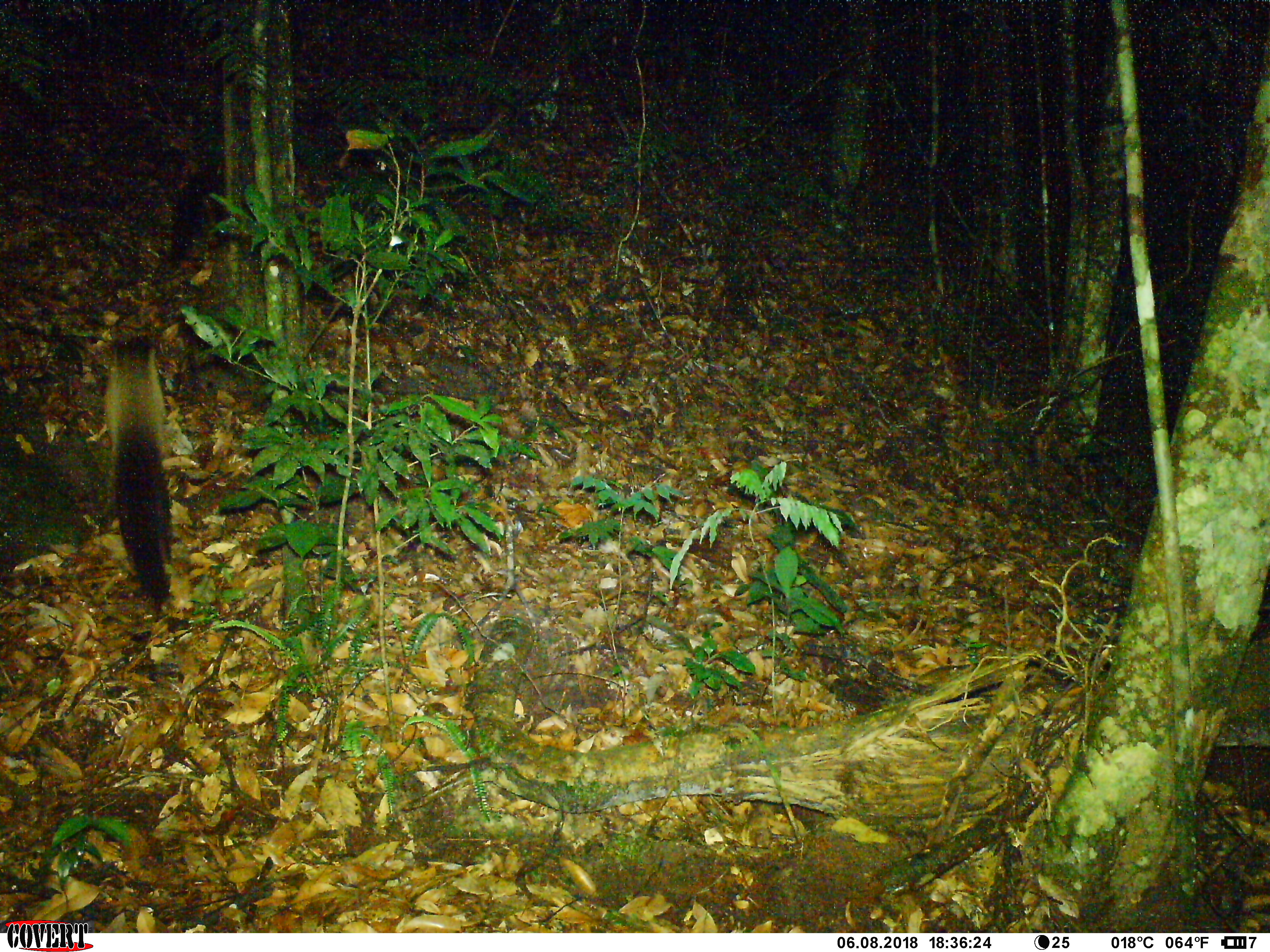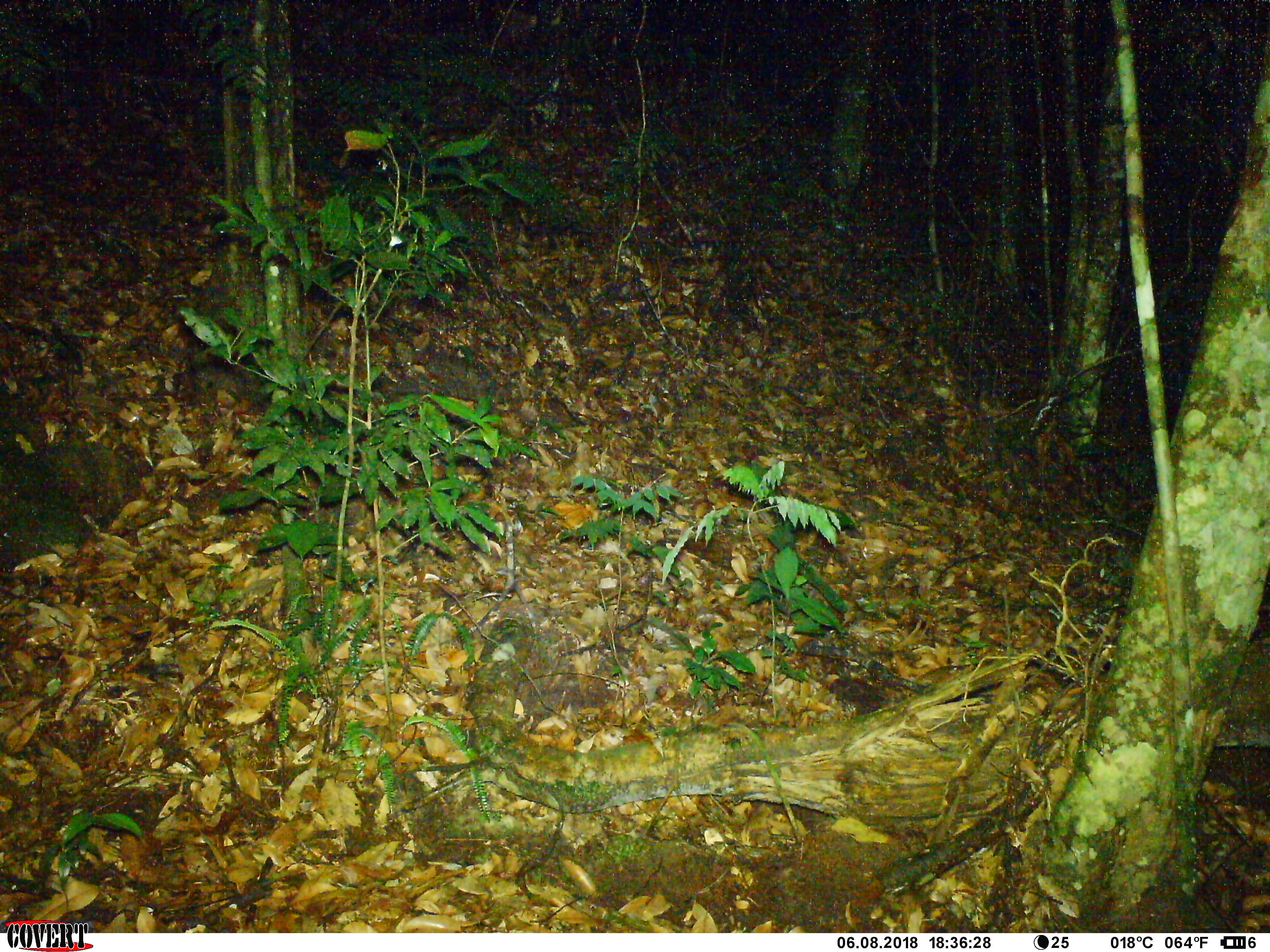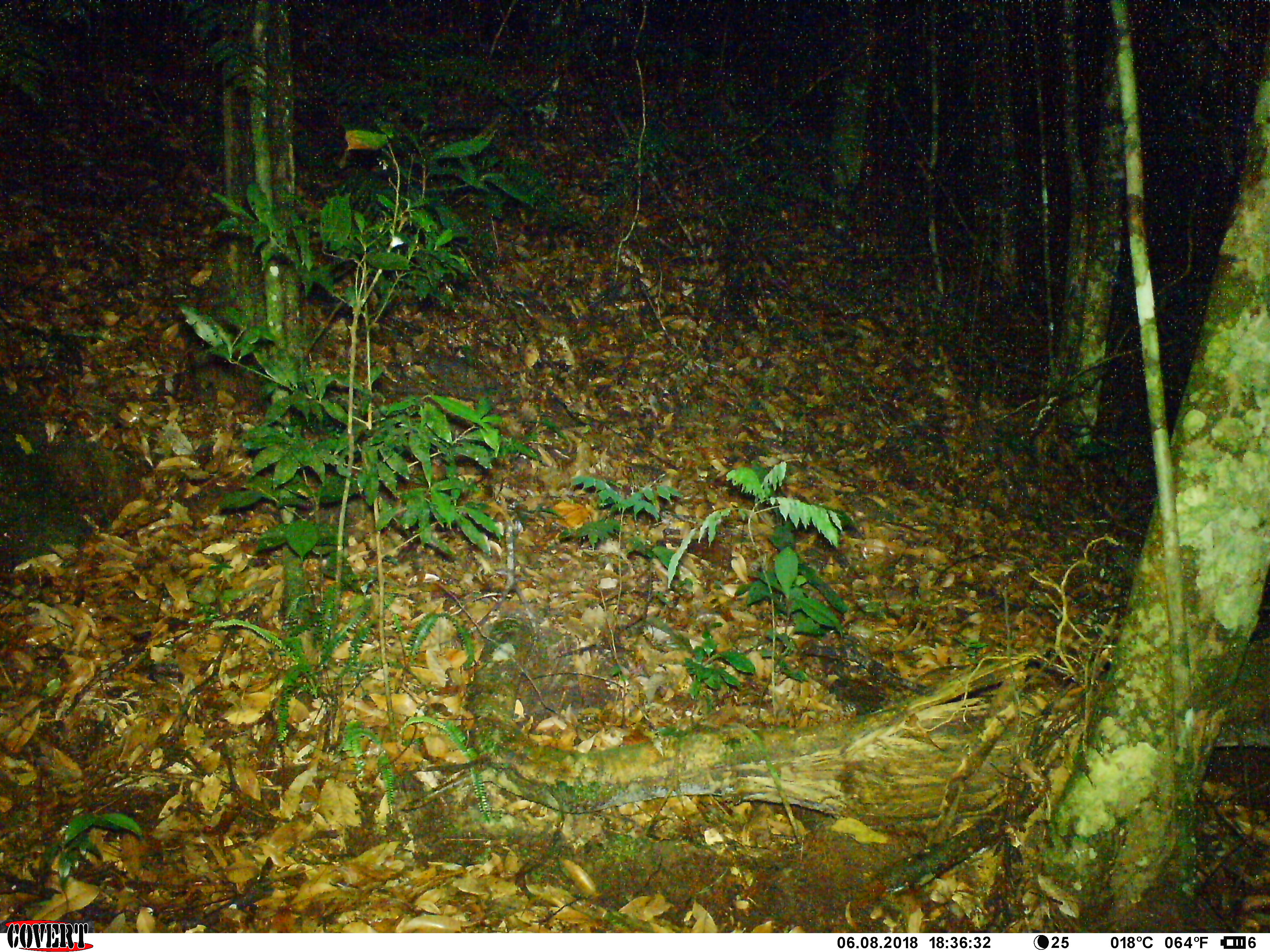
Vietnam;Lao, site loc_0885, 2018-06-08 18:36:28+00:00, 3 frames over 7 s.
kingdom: Animalia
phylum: Chordata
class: Mammalia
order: Carnivora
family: Mustelidae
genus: Martes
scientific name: Martes flavigula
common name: yellow-throated marten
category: yellow throated marten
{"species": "yellow throated marten (yellow-throated marten) (Martes flavigula)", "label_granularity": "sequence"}